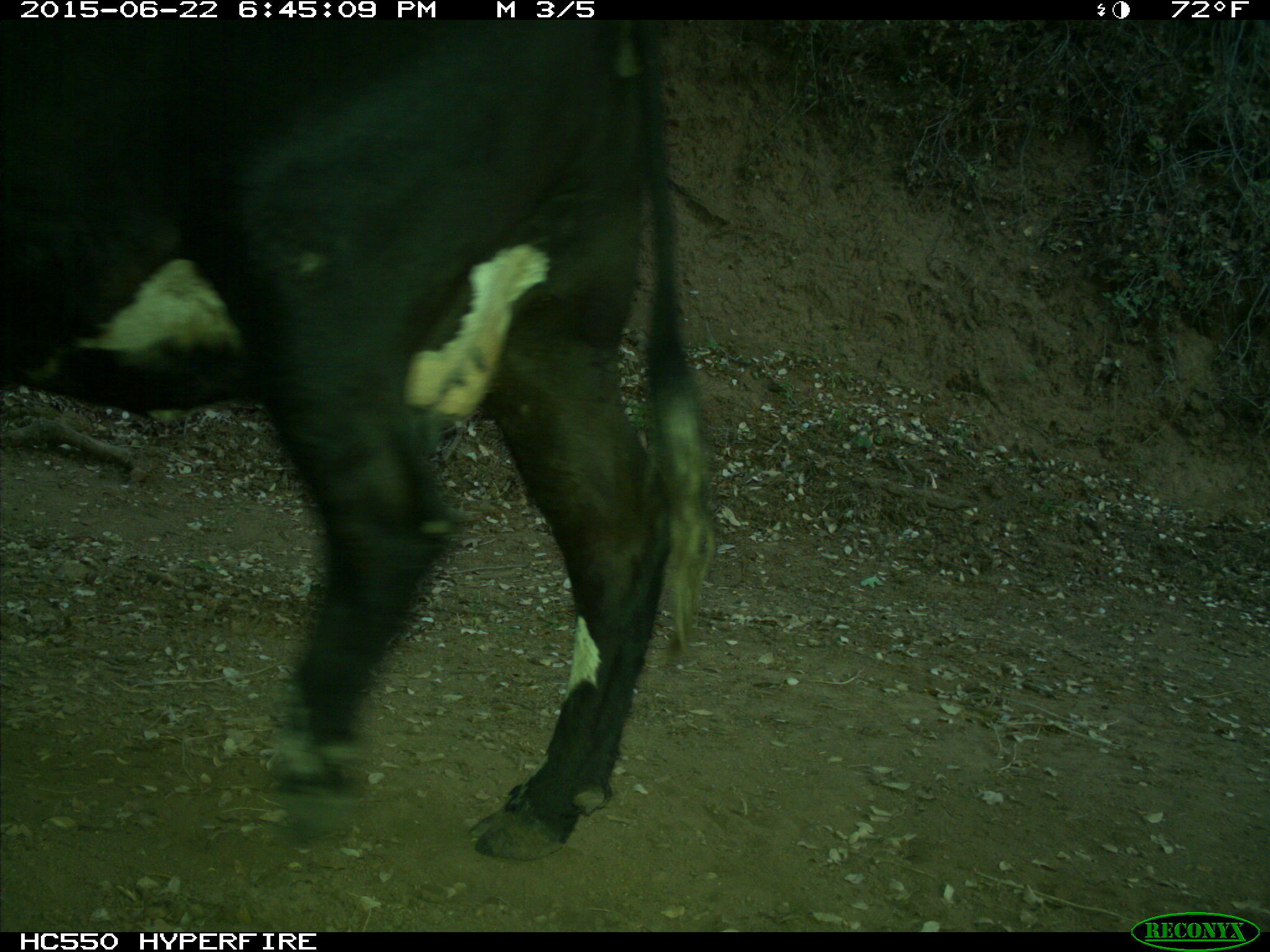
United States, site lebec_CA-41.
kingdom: Animalia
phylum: Chordata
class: Mammalia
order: Artiodactyla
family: Bovidae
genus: Bos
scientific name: Bos taurus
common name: domestic cow